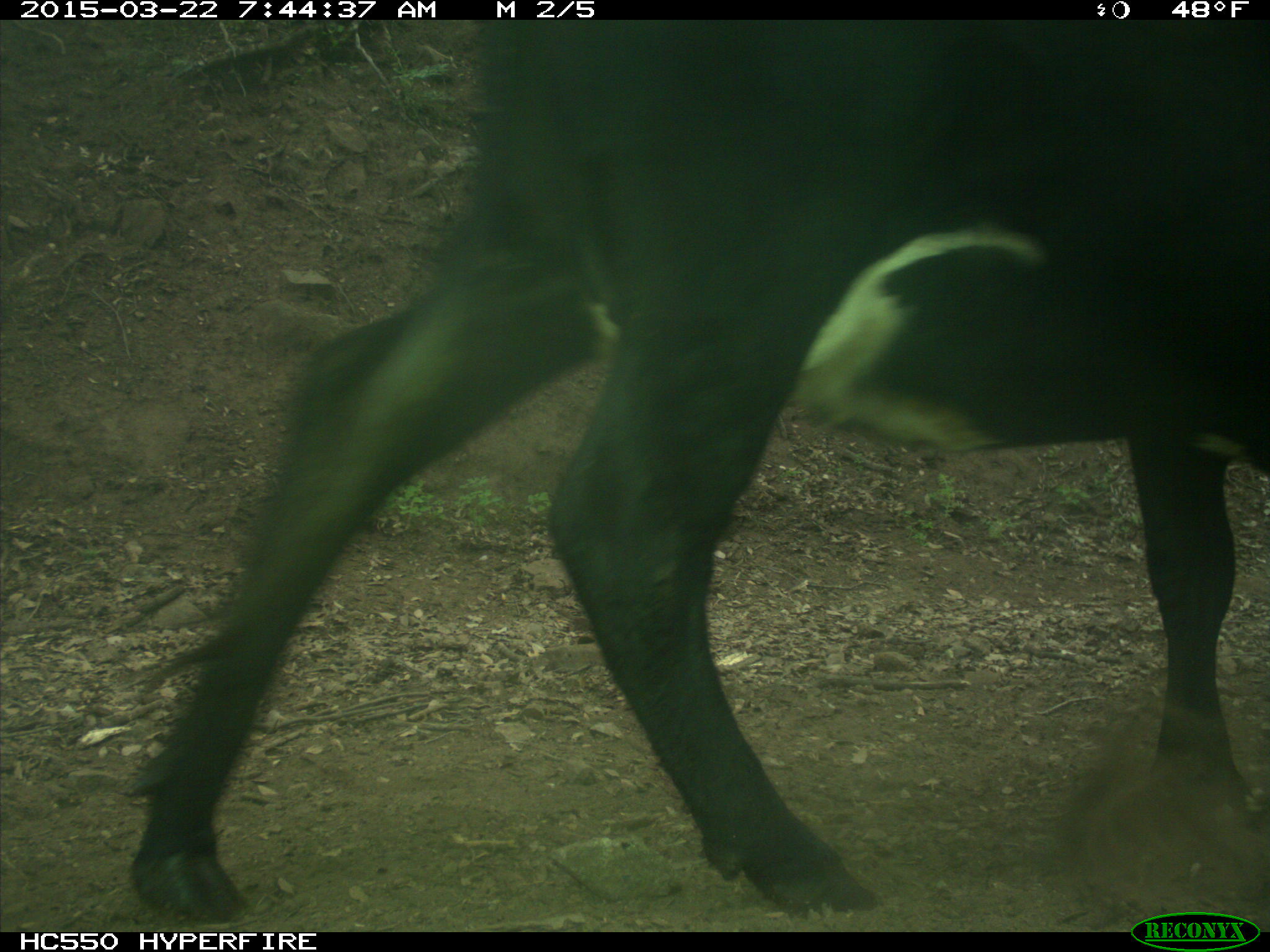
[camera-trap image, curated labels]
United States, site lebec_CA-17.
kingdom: Animalia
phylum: Chordata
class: Mammalia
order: Artiodactyla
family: Bovidae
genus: Bos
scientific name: Bos taurus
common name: domestic cow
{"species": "Bos taurus (domestic cow)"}